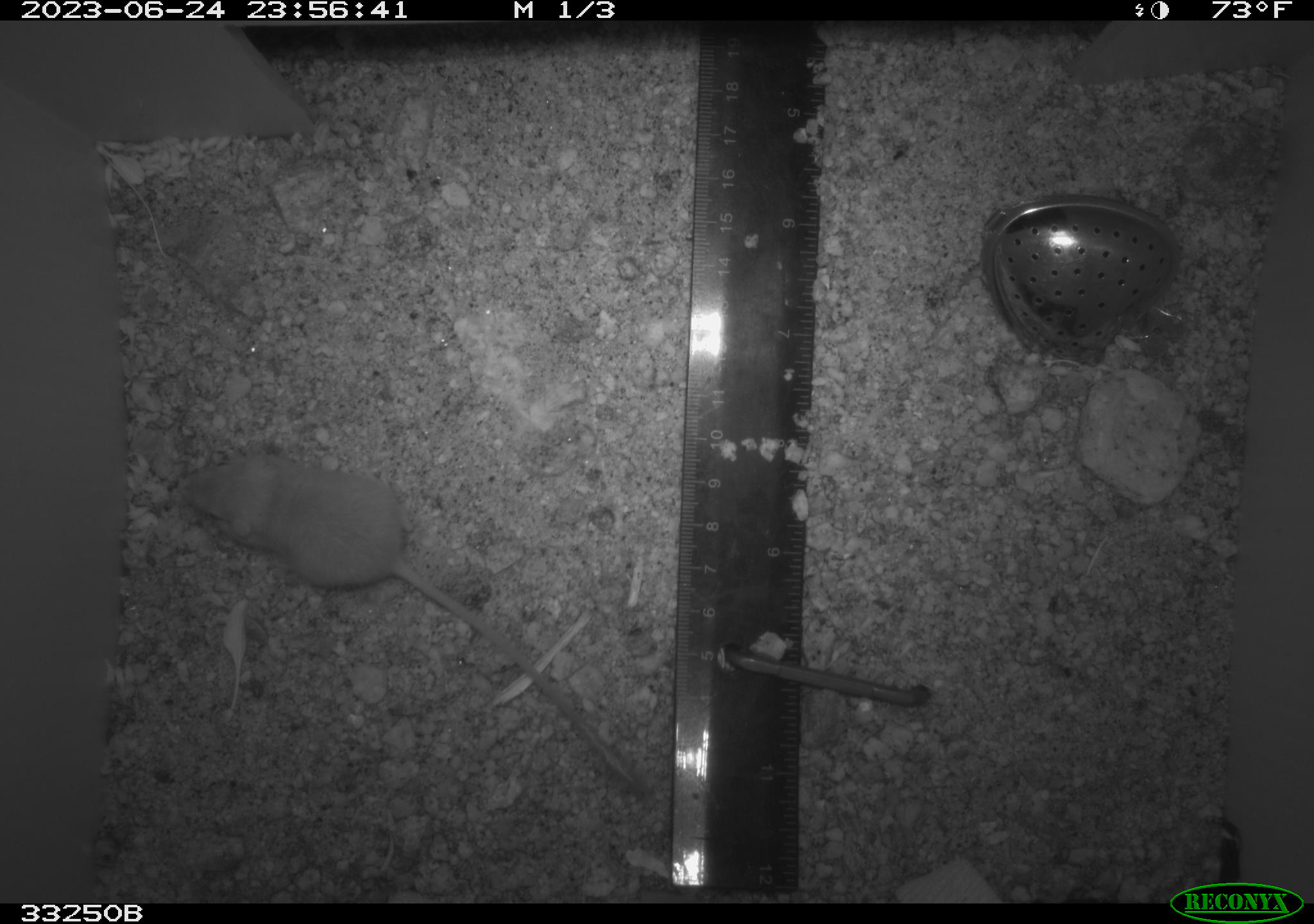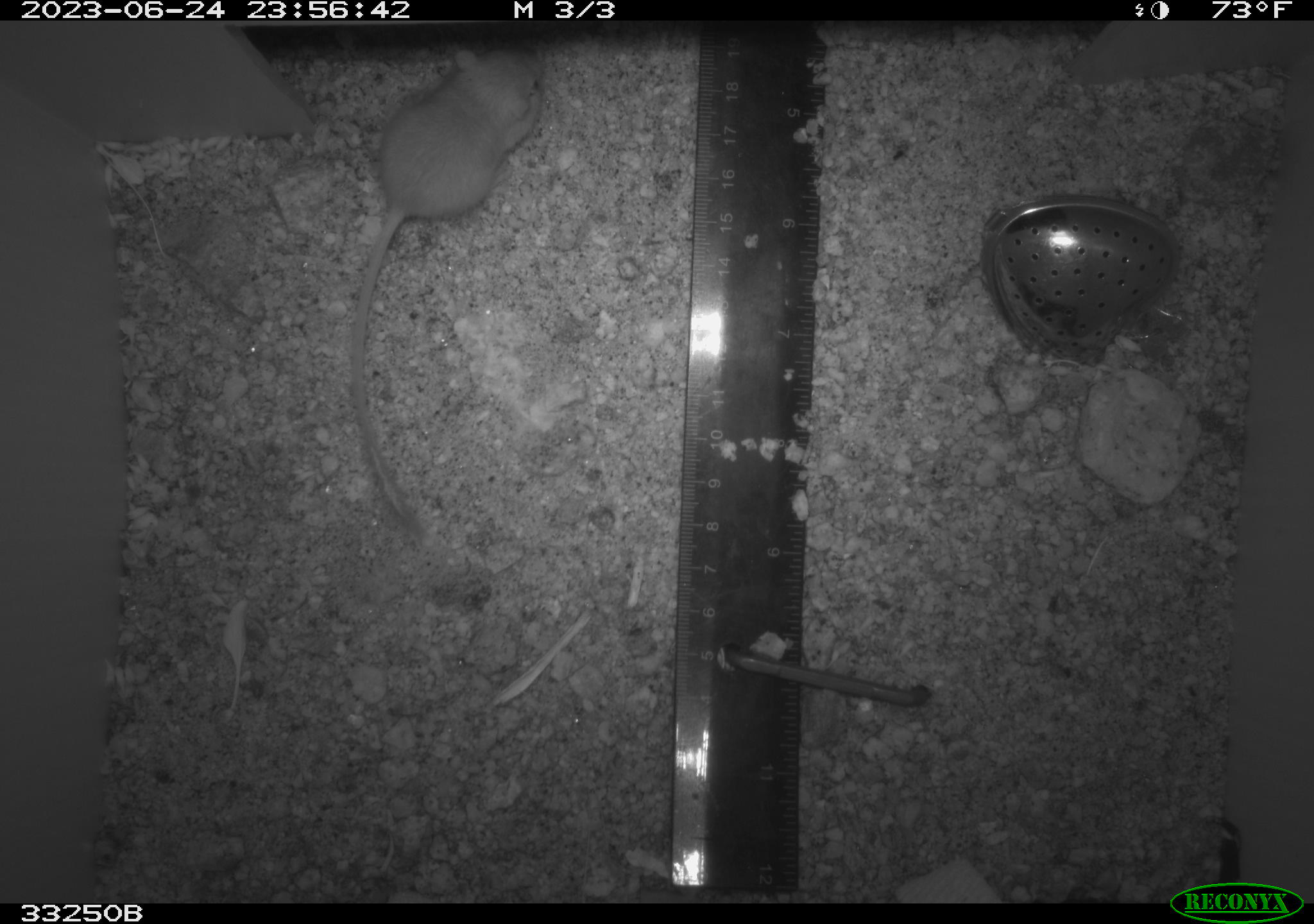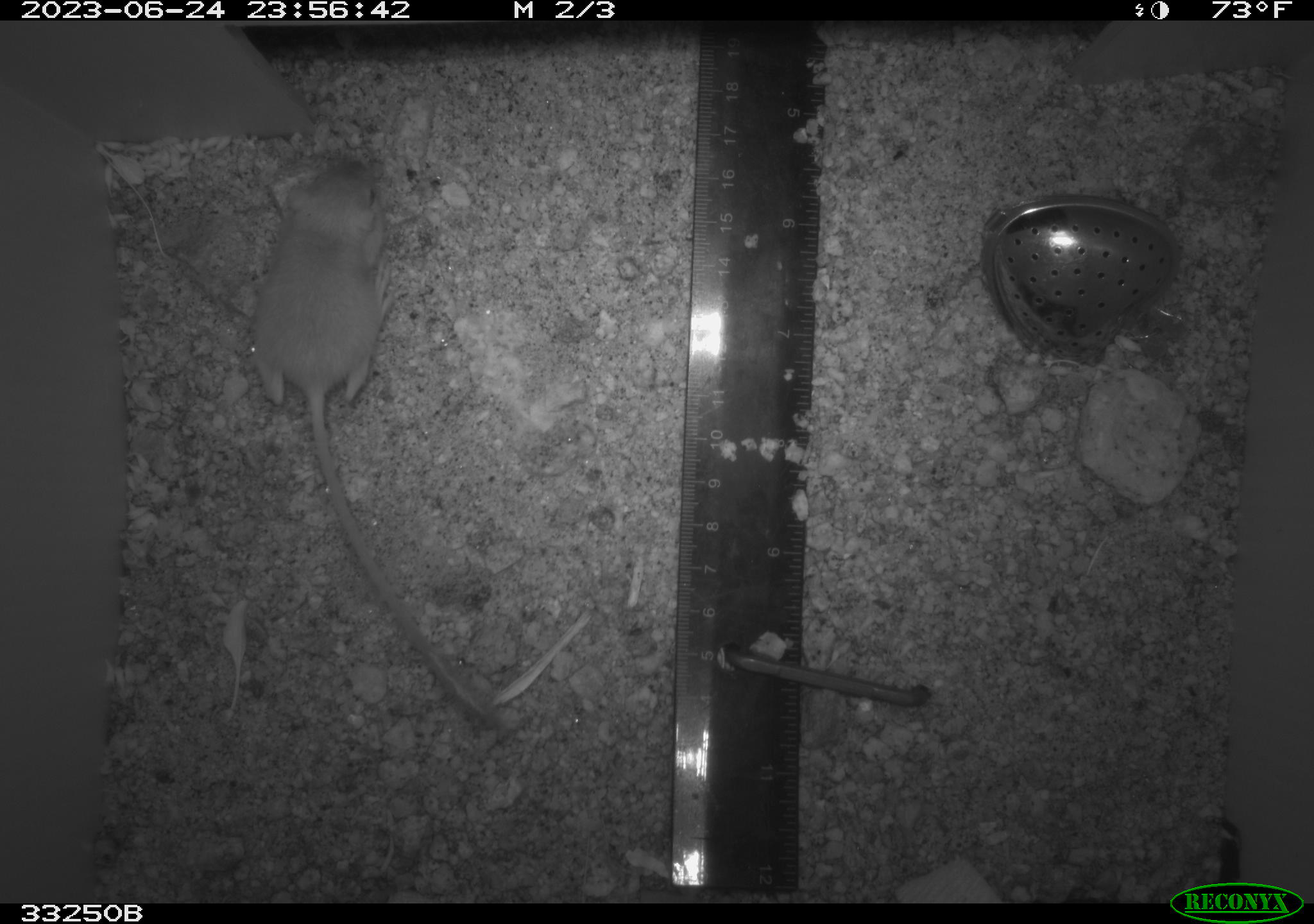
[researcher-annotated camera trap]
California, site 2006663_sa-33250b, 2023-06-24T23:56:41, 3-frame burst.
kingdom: Animalia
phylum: Chordata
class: Mammalia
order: Rodentia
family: Heteromyidae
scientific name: Heteromyidae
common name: kangaroo rats and pocket mice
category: heteromyidae family